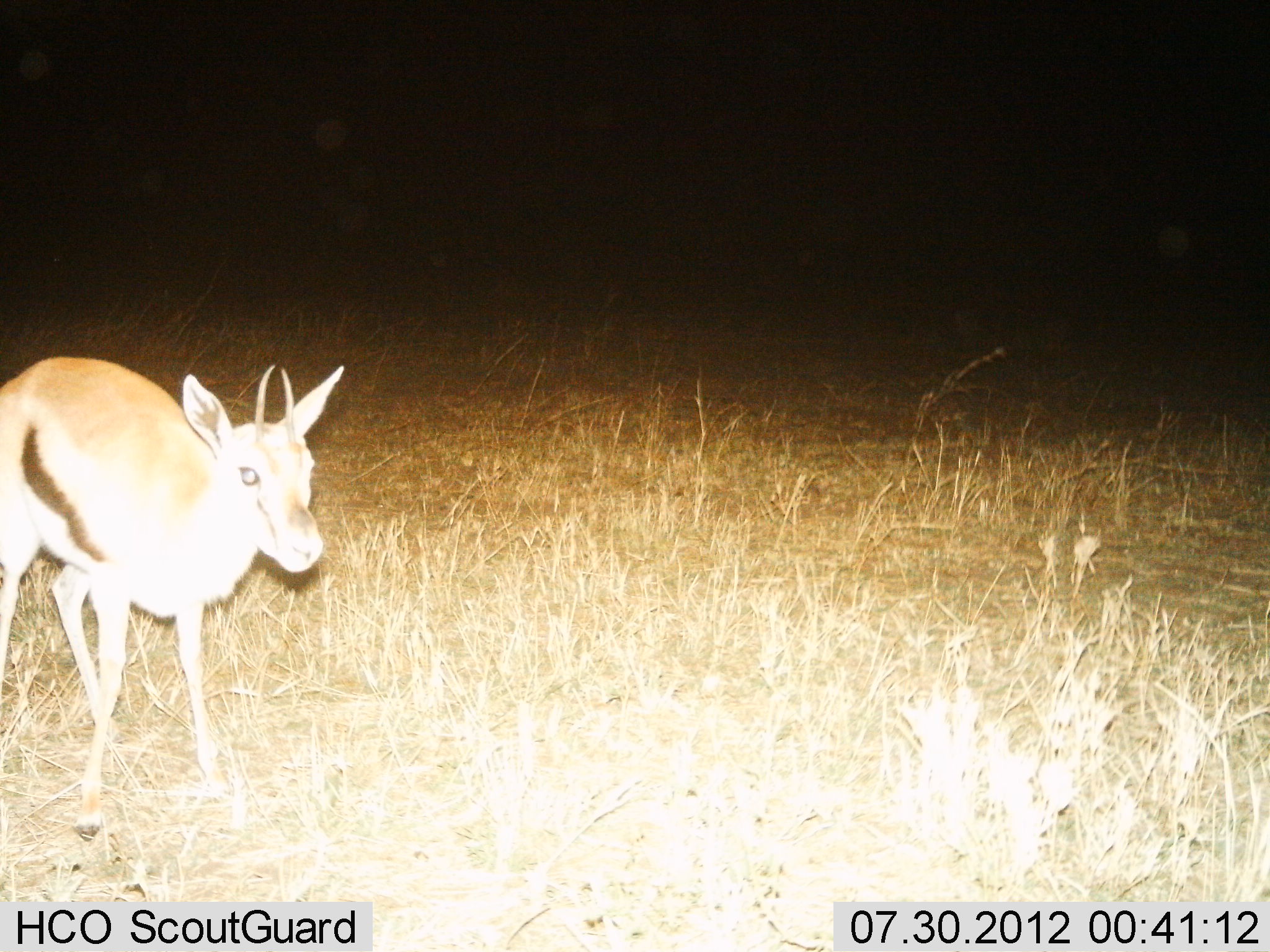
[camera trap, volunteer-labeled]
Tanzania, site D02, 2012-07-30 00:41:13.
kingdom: Animalia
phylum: Chordata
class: Mammalia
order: Artiodactyla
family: Bovidae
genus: Eudorcas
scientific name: Eudorcas thomsonii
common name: thomson's gazelle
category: gazellethomsons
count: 1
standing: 70%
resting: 0%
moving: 30%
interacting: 0%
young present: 20%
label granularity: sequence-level